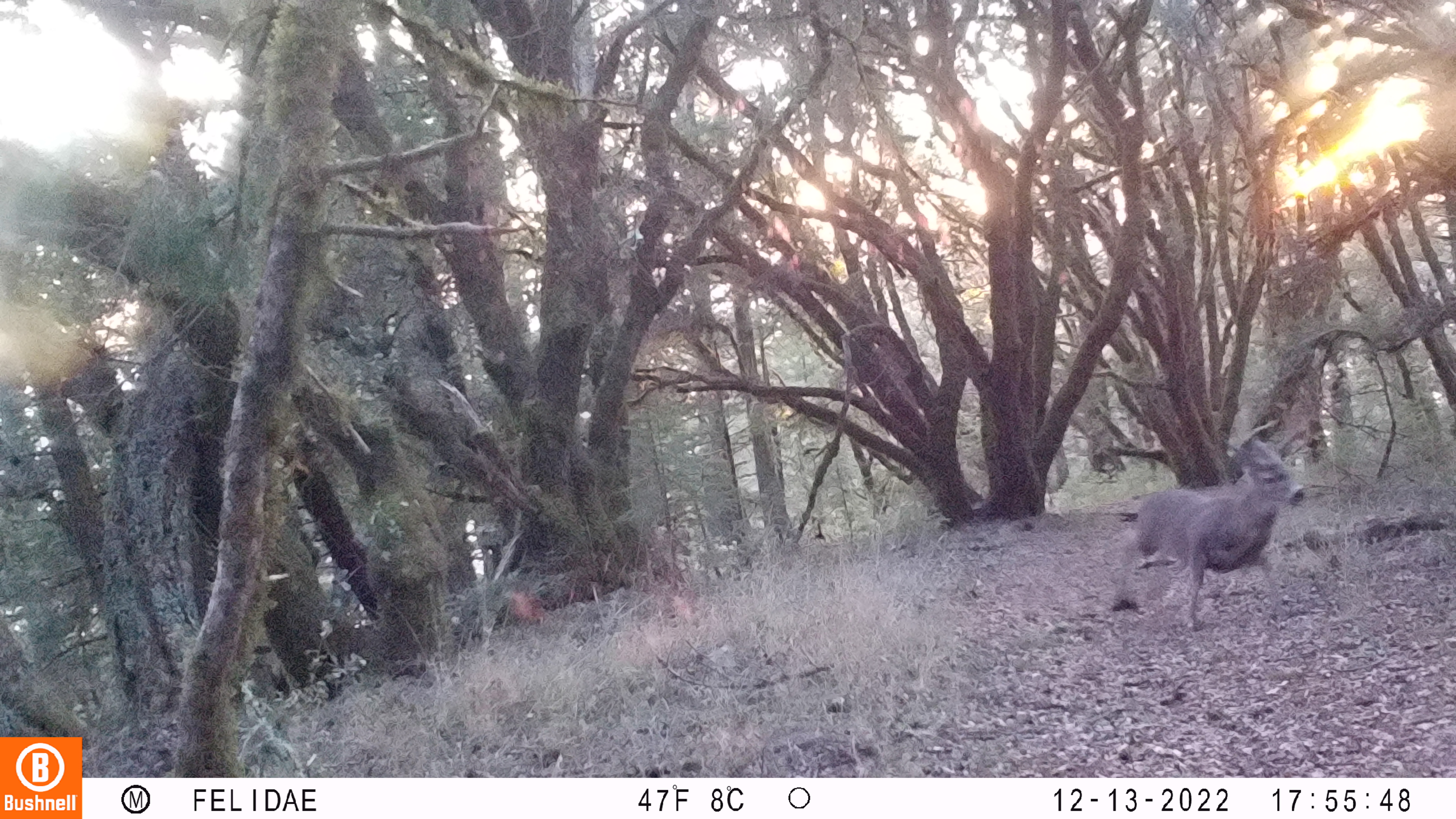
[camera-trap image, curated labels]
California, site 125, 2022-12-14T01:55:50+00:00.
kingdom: Animalia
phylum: Chordata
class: Mammalia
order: Artiodactyla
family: Cervidae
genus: Odocoileus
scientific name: Odocoileus hemionus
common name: mule deer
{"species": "mule deer (Odocoileus hemionus)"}